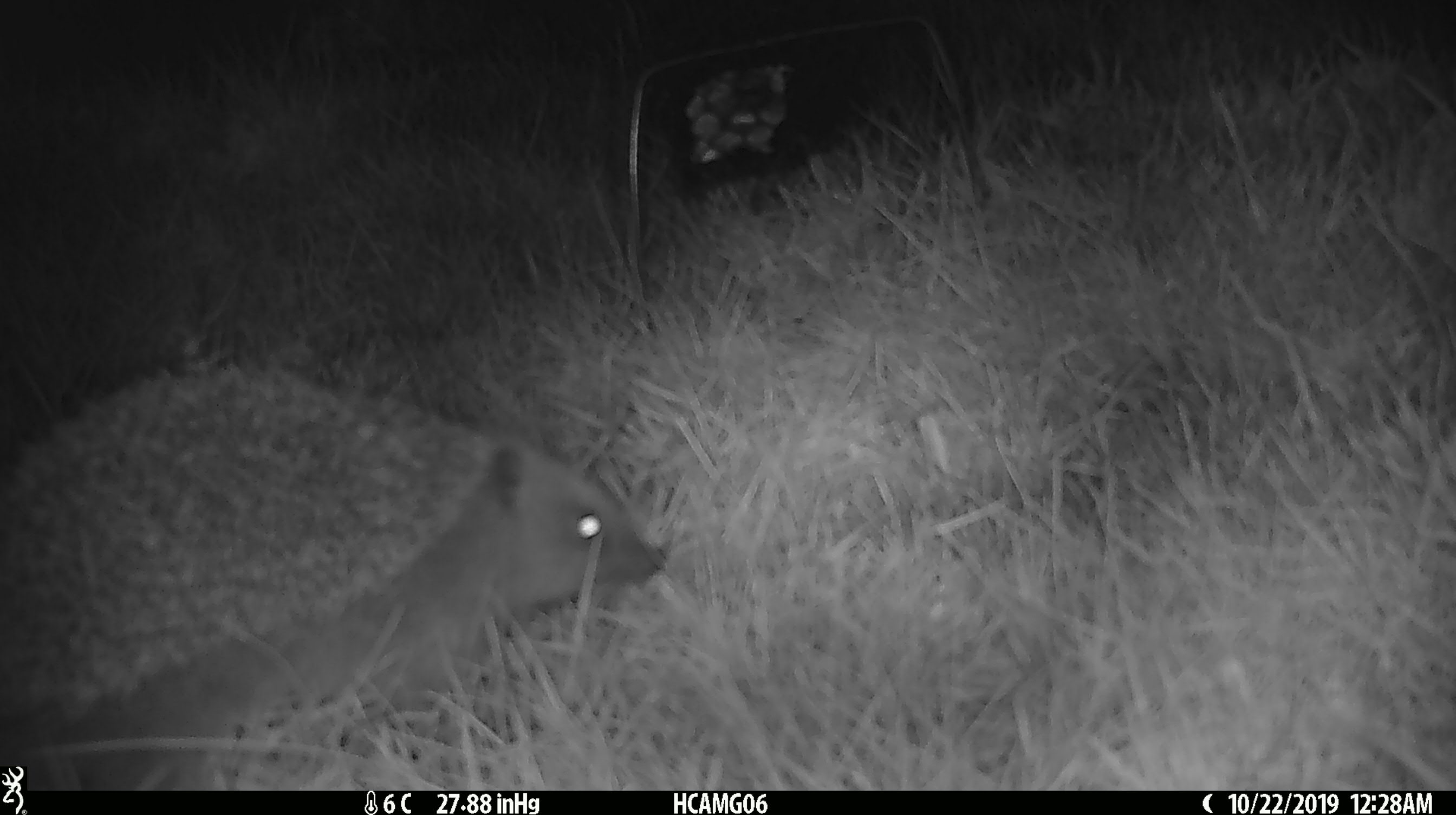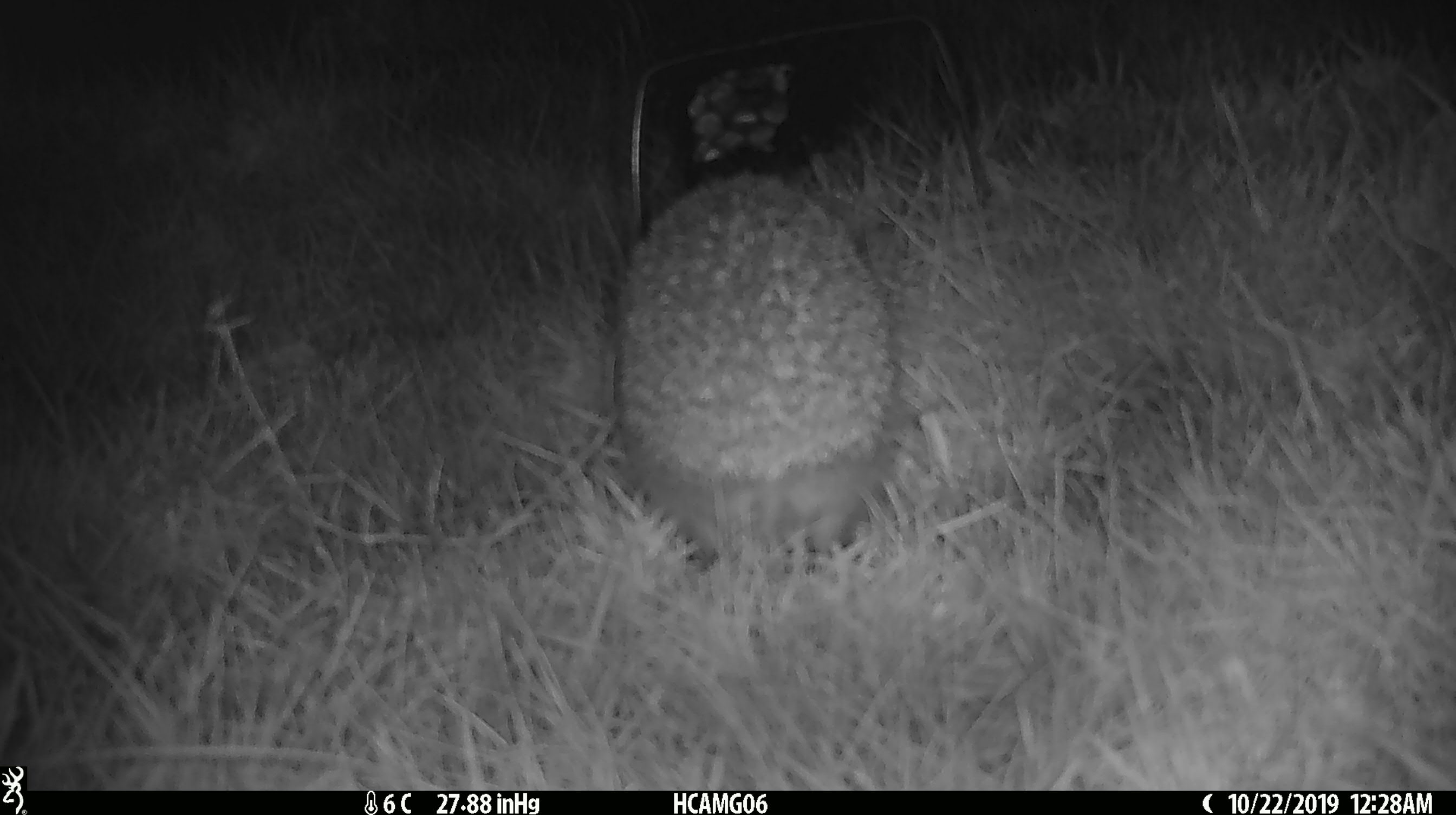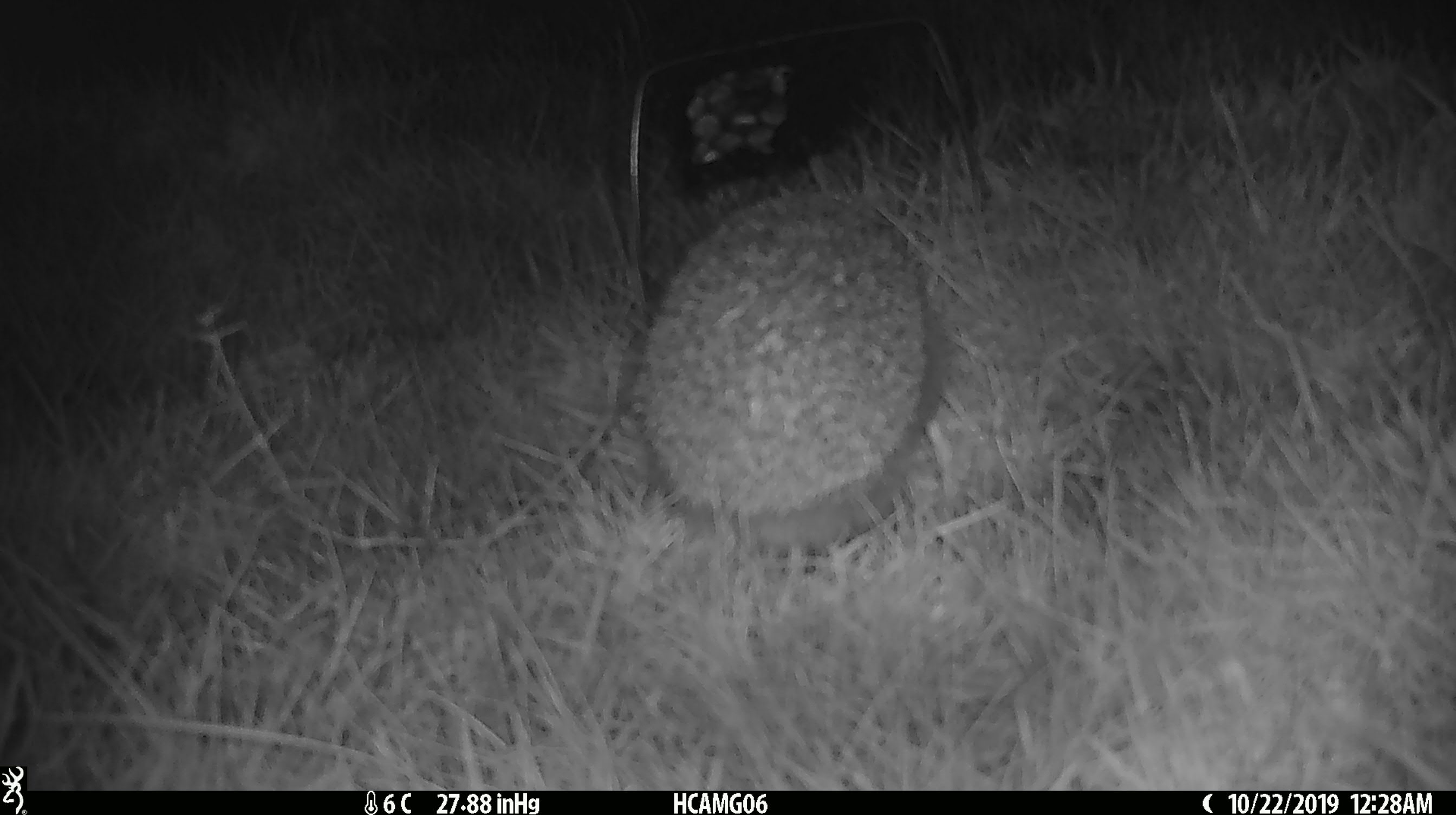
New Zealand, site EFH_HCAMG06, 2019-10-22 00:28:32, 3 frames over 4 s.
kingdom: Animalia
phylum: Chordata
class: Mammalia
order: Eulipotyphla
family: Erinaceidae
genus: Erinaceus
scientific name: Erinaceus europaeus europaeus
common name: european hedgehog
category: hedgehog